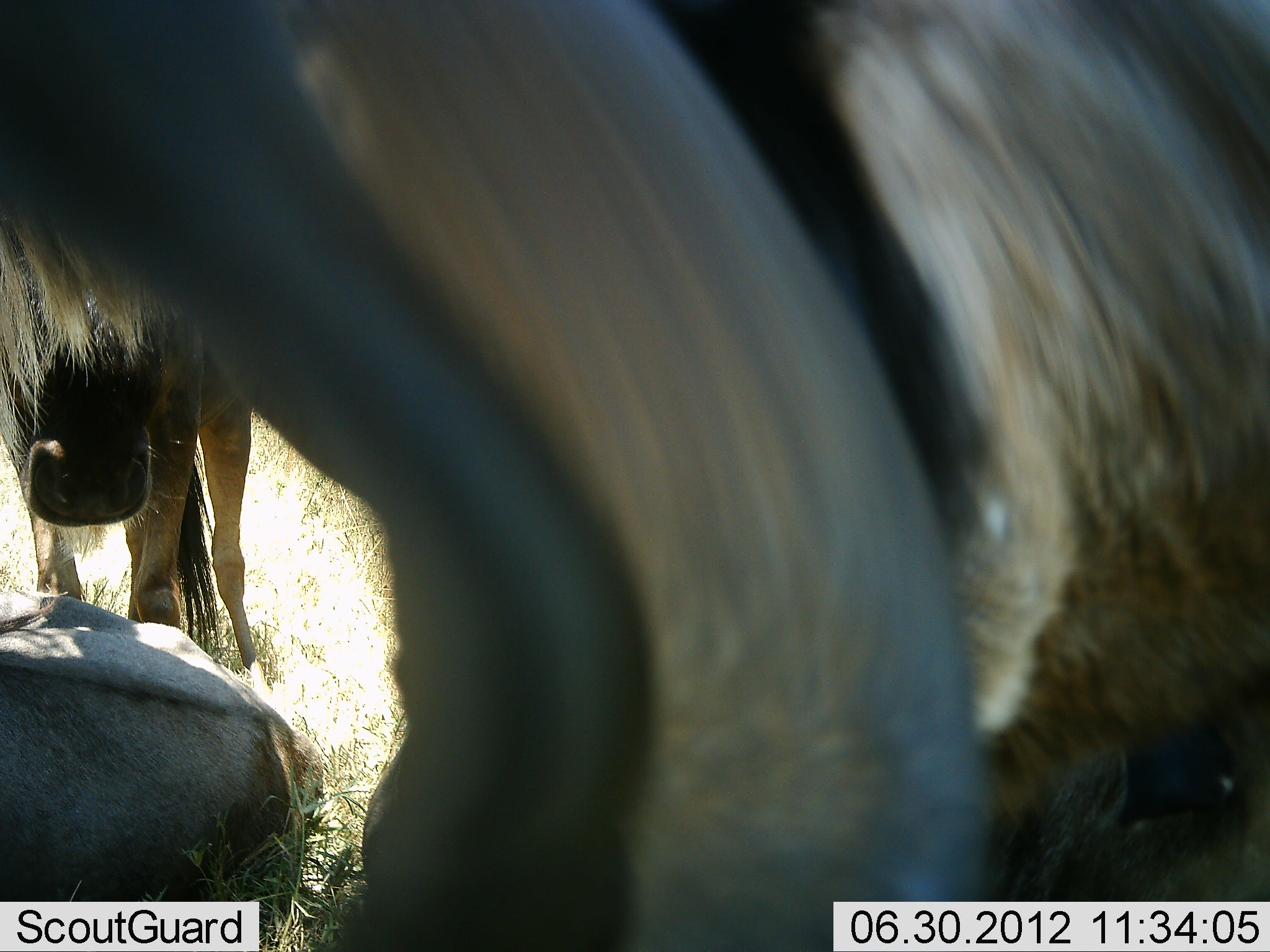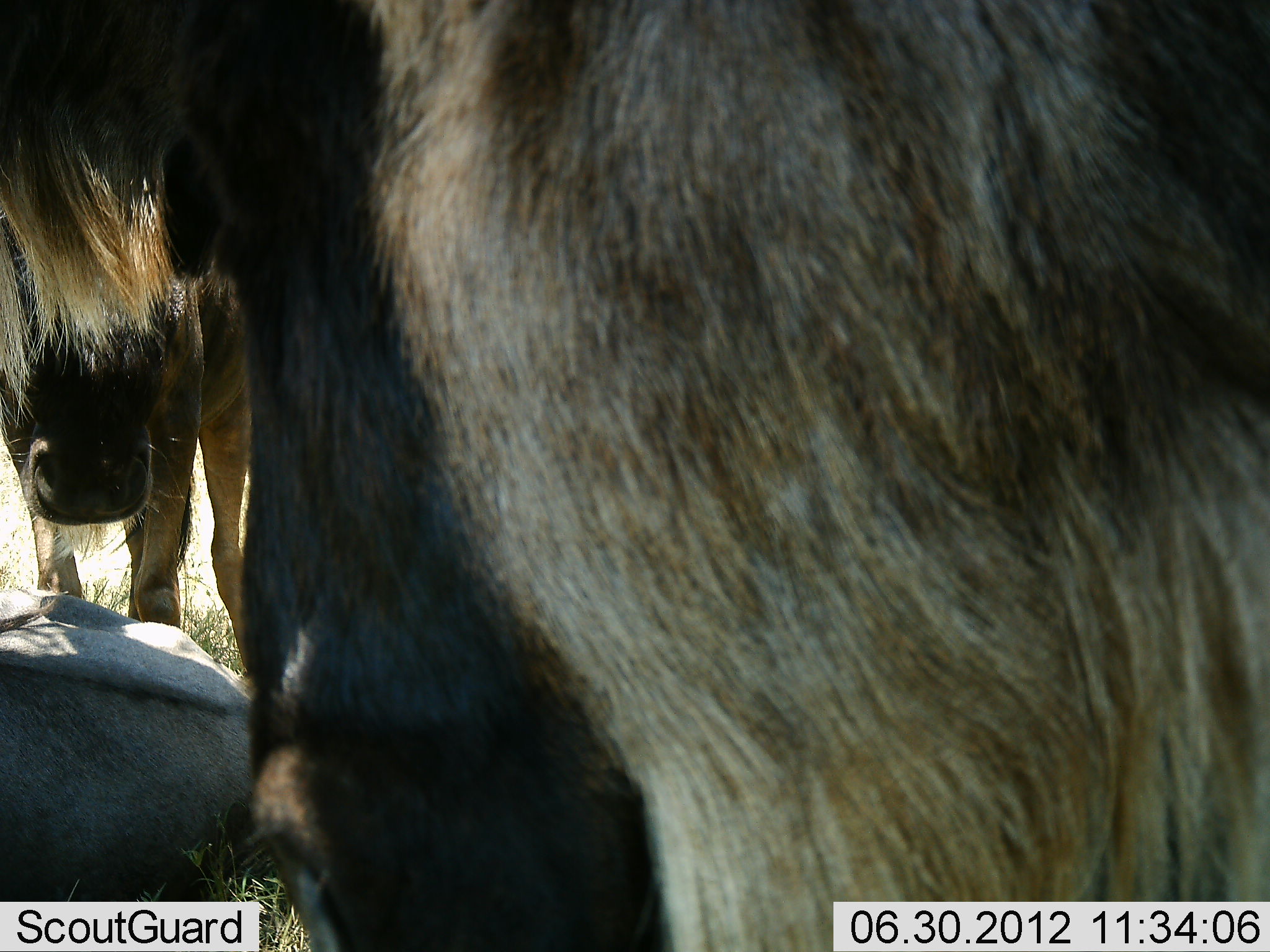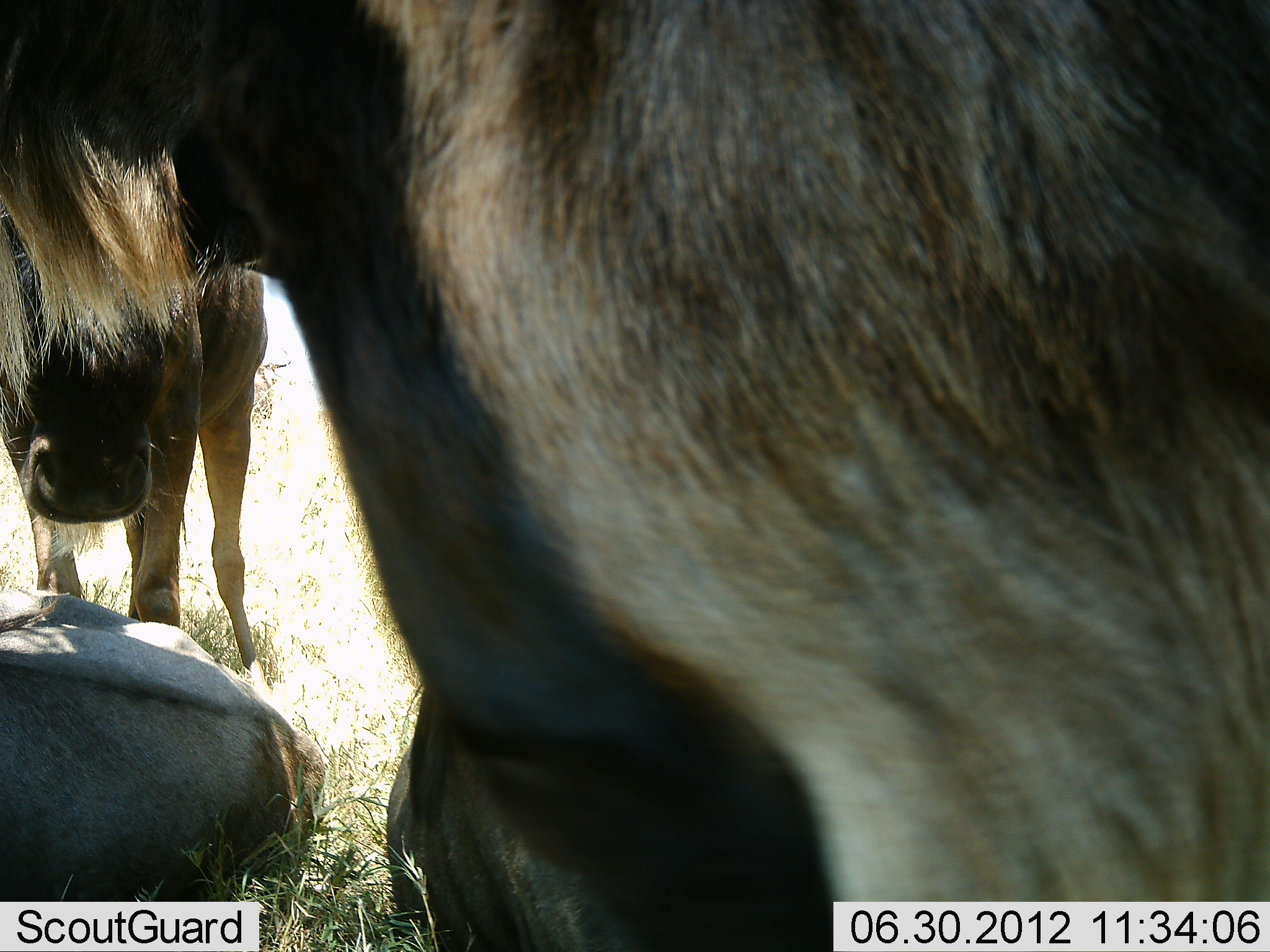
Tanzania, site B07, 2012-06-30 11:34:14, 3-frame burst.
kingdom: Animalia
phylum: Chordata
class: Mammalia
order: Artiodactyla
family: Bovidae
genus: Connochaetes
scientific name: Connochaetes taurinus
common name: blue wildebeest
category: wildebeest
Wildebeest (blue wildebeest) (Connochaetes taurinus), count 3. Behavior (volunteer vote fractions): standing 80%, resting 90%, moving 20%, interacting 10%. Young present (vote fraction): 0%. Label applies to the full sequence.